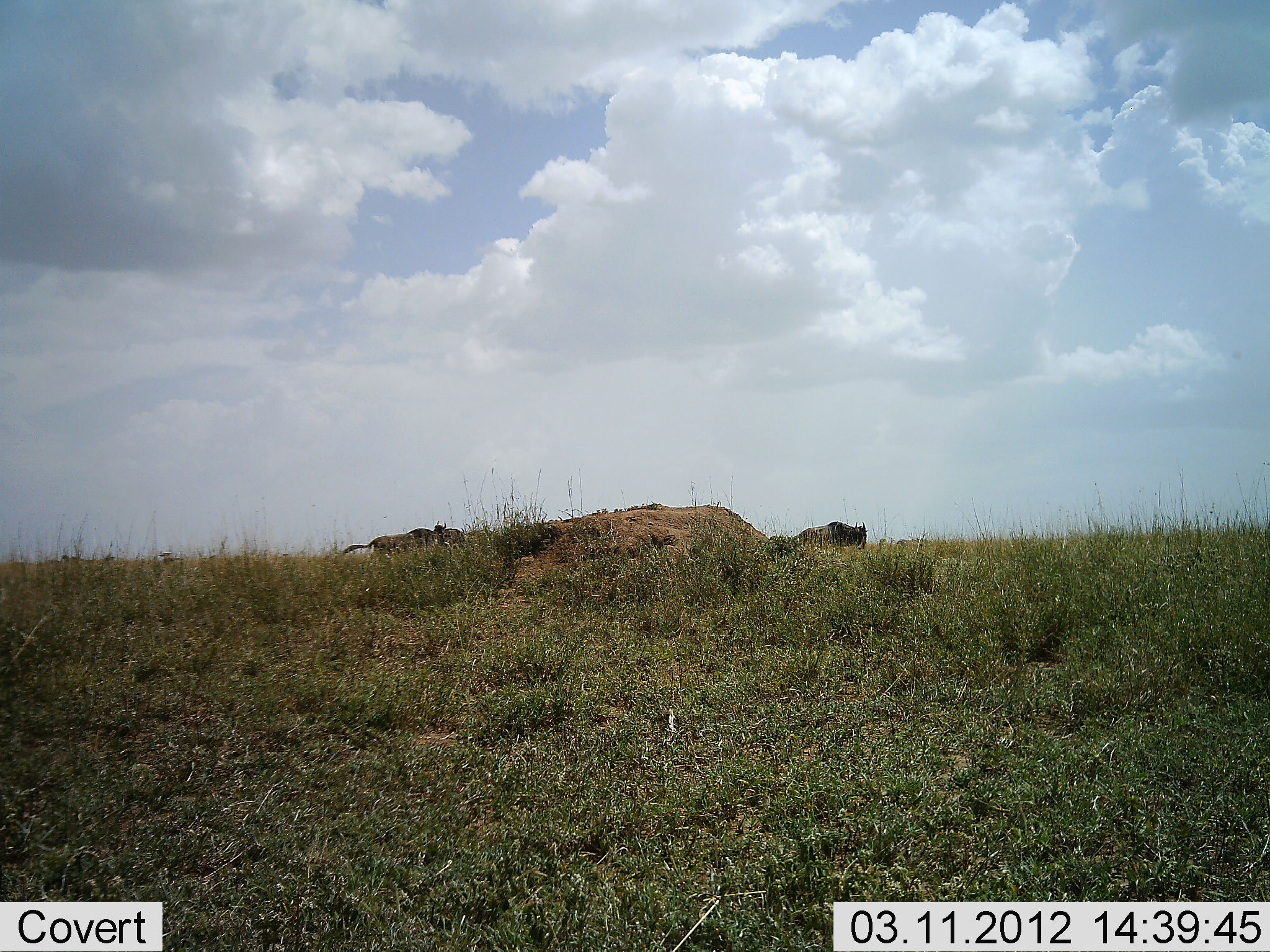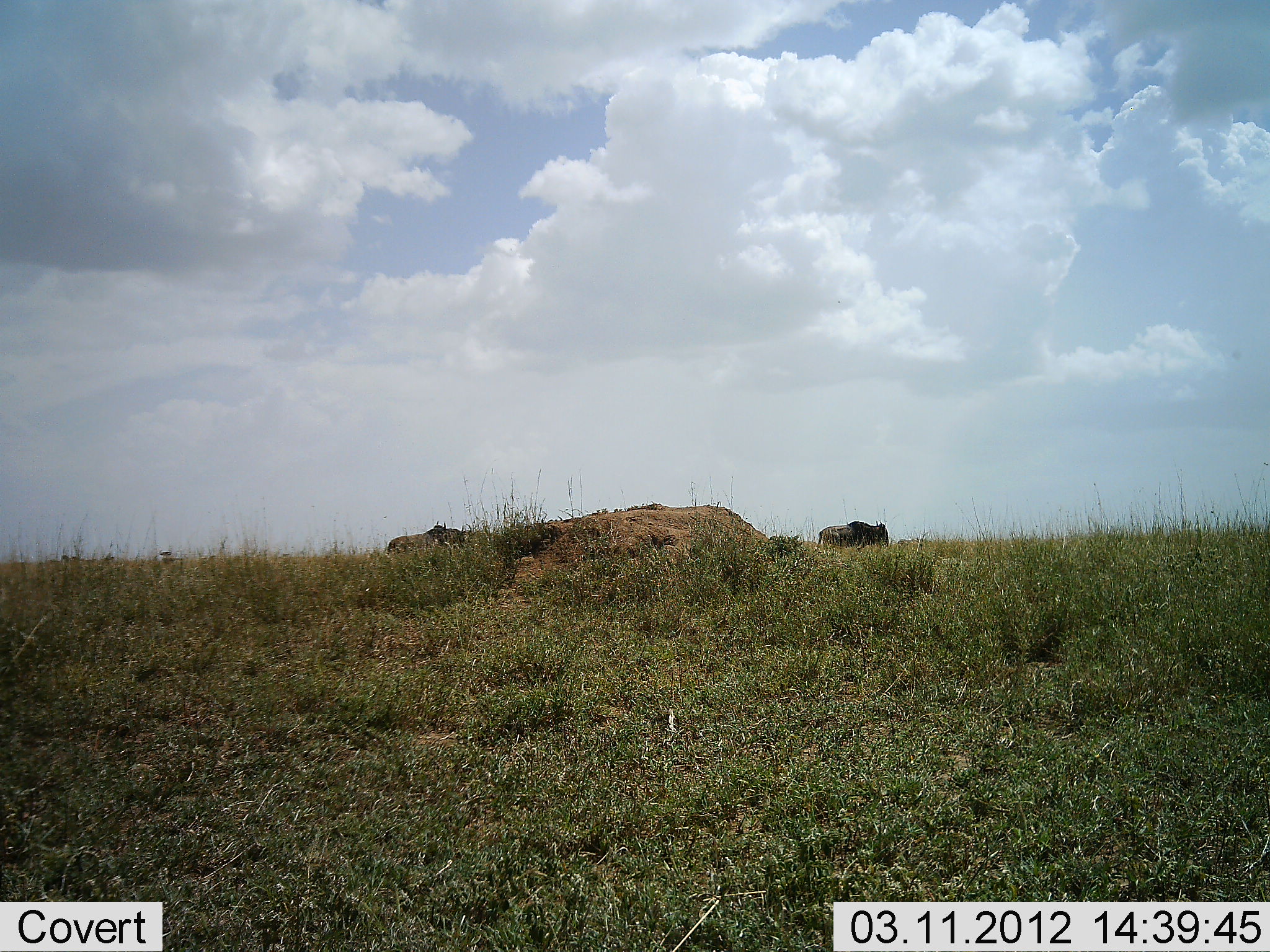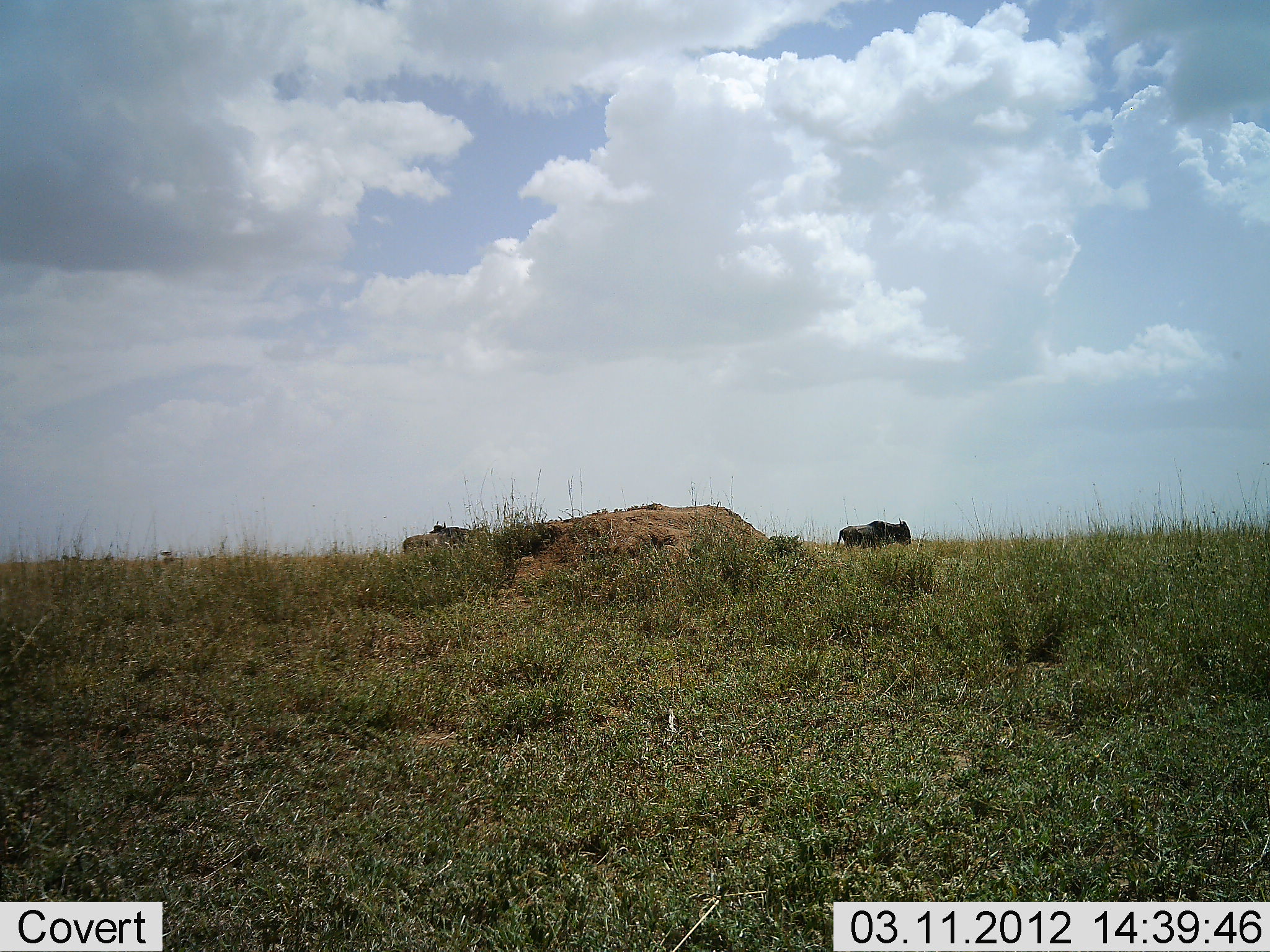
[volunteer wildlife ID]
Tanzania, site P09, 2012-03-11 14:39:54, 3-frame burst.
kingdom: Animalia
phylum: Chordata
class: Mammalia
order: Artiodactyla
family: Bovidae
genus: Connochaetes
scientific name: Connochaetes taurinus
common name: blue wildebeest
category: wildebeest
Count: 2.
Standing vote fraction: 25%.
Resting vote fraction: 0%.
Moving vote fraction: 100%.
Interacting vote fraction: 0%.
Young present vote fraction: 0%.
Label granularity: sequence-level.